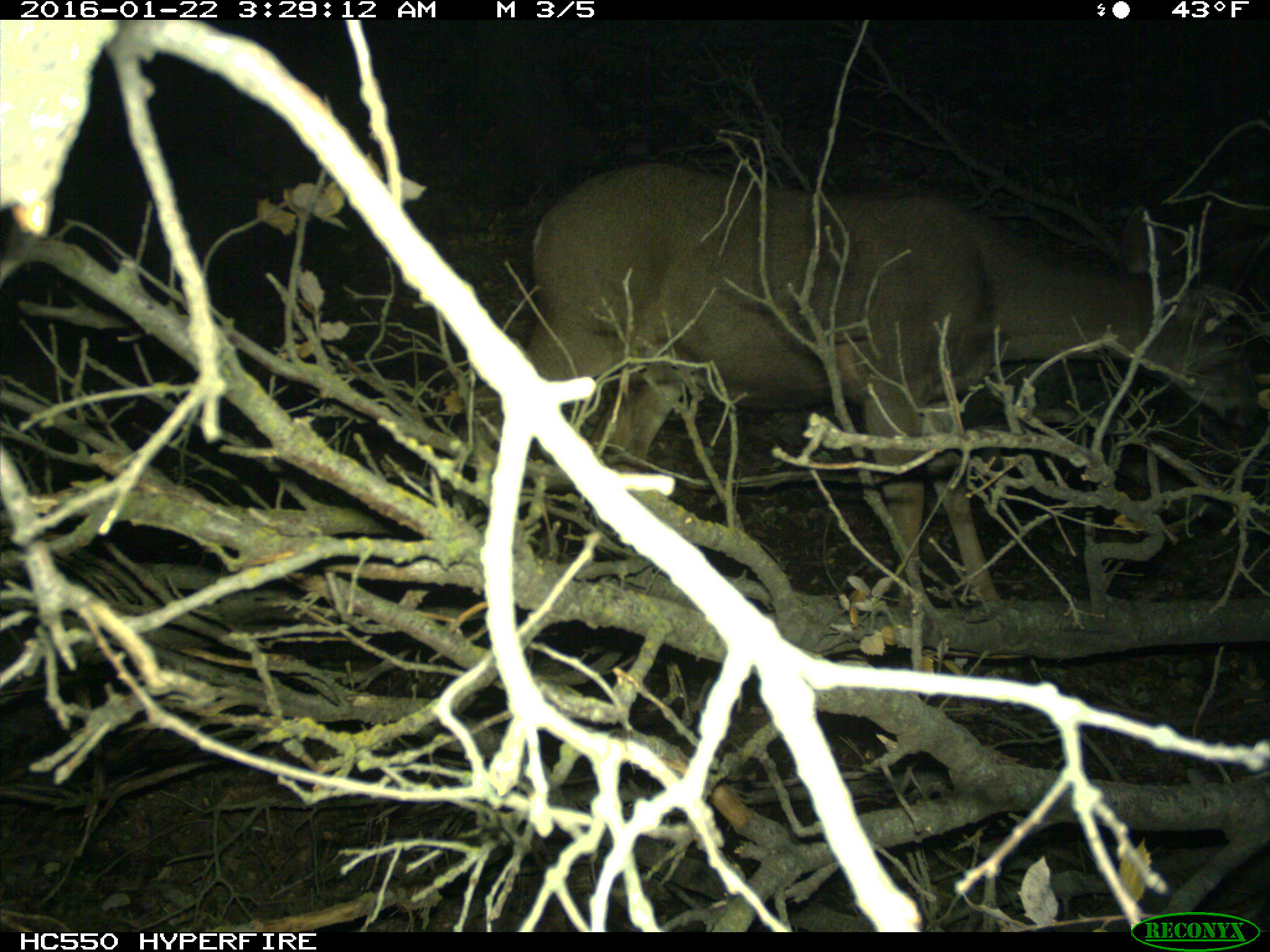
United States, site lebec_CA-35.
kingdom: Animalia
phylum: Chordata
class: Mammalia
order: Artiodactyla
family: Cervidae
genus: Odocoileus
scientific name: Odocoileus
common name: deer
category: unidentified deer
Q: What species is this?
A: Unidentified deer (deer) (Odocoileus).